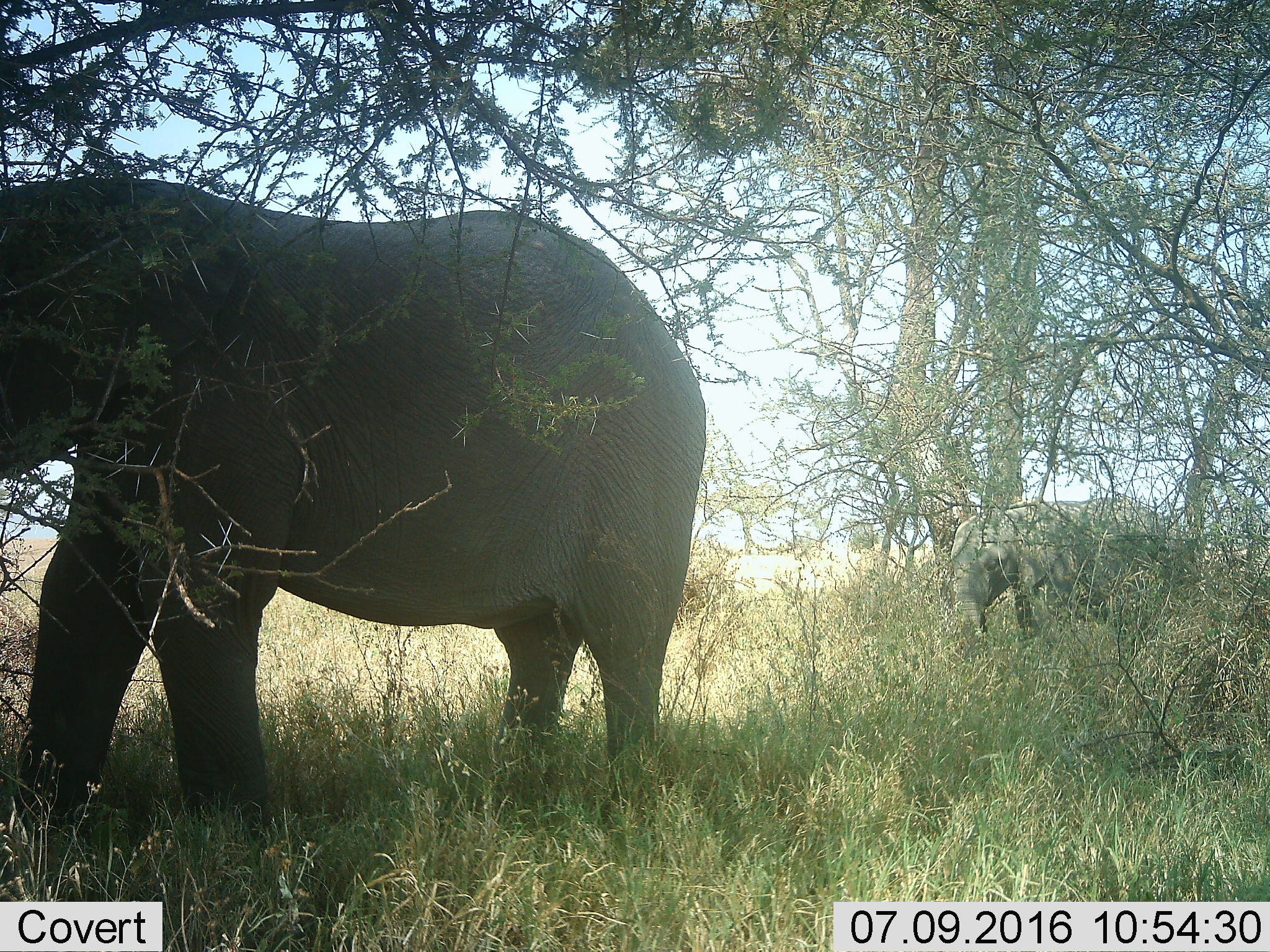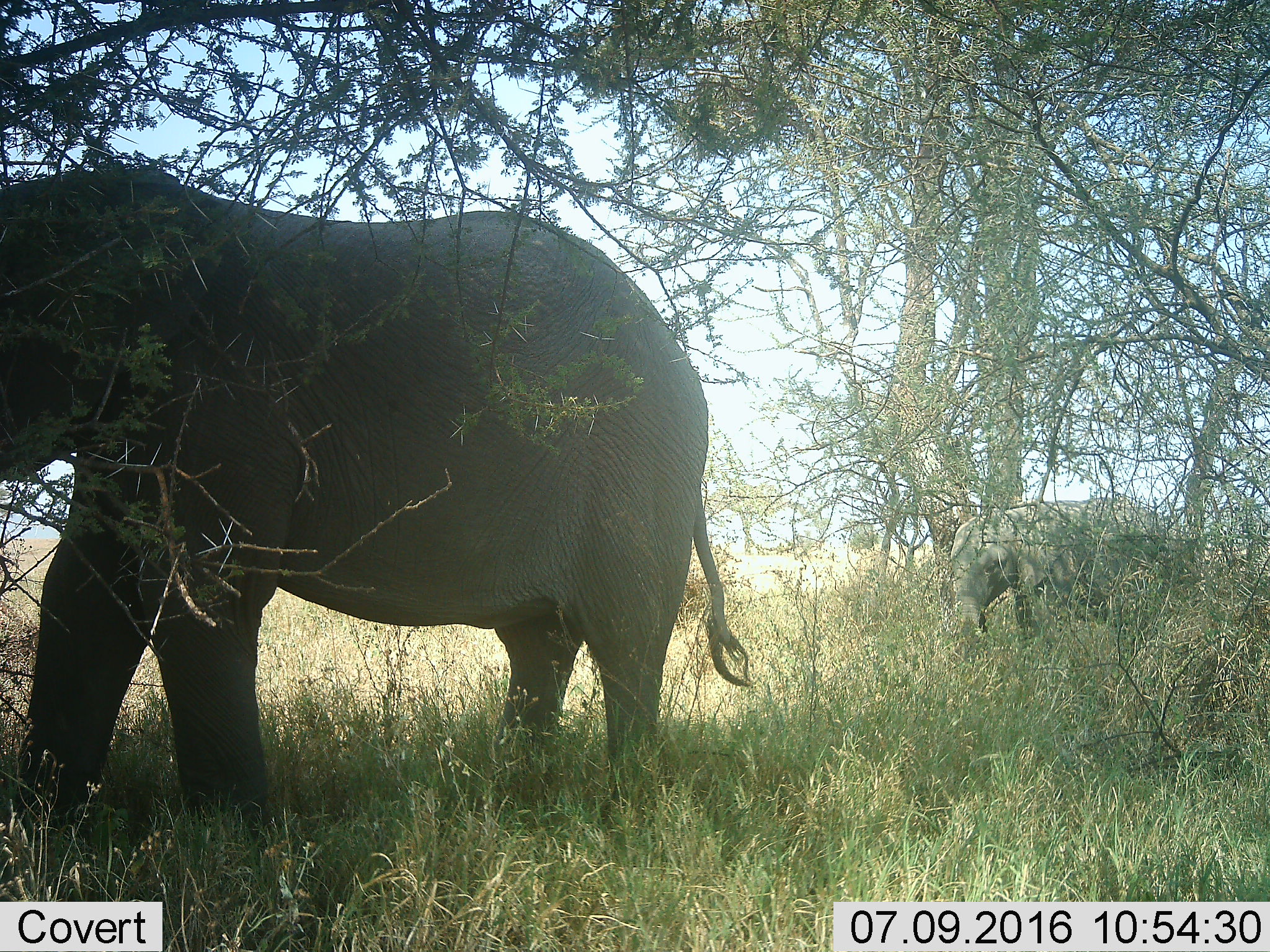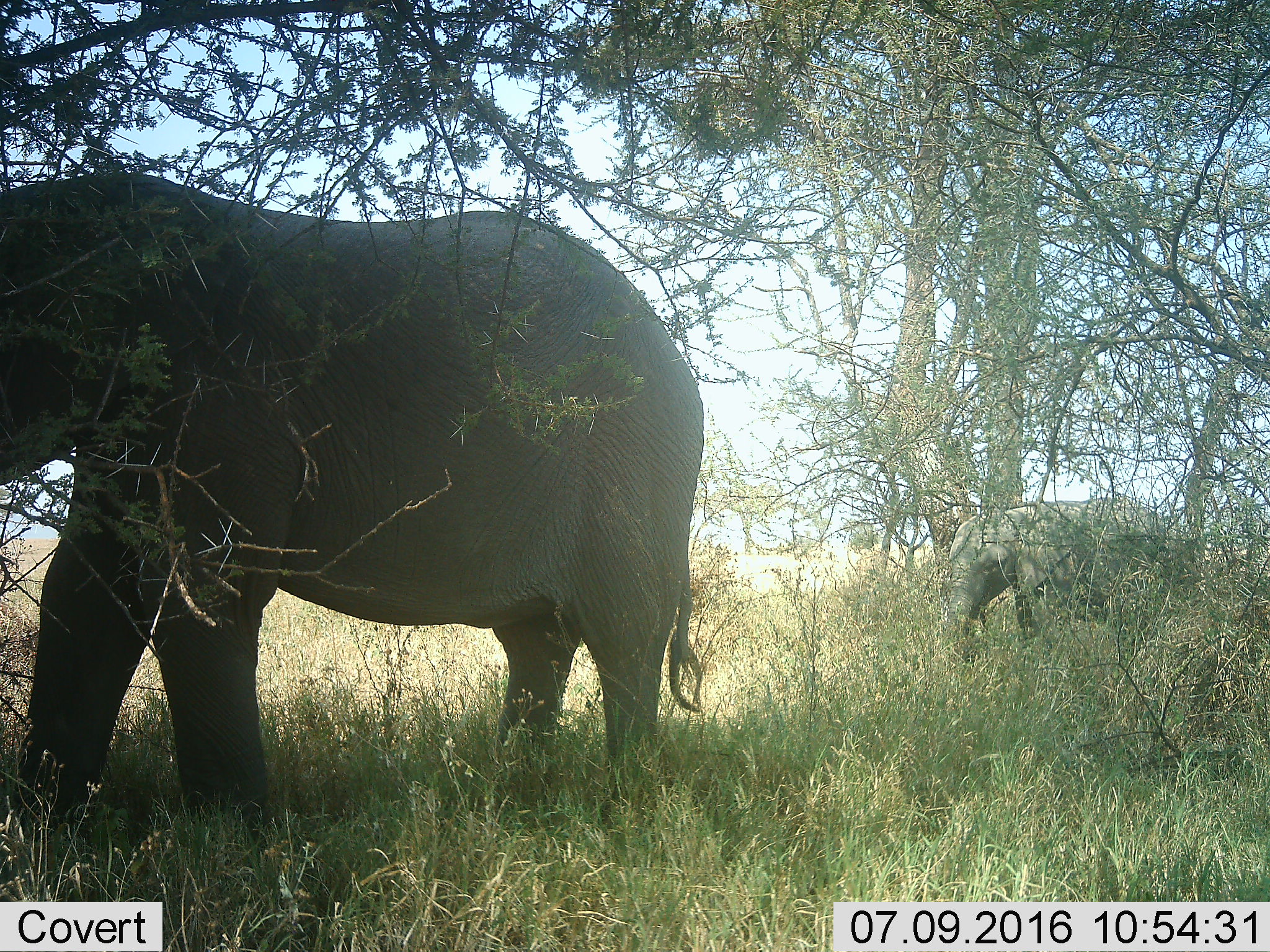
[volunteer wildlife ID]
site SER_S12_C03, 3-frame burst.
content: unidentified animal